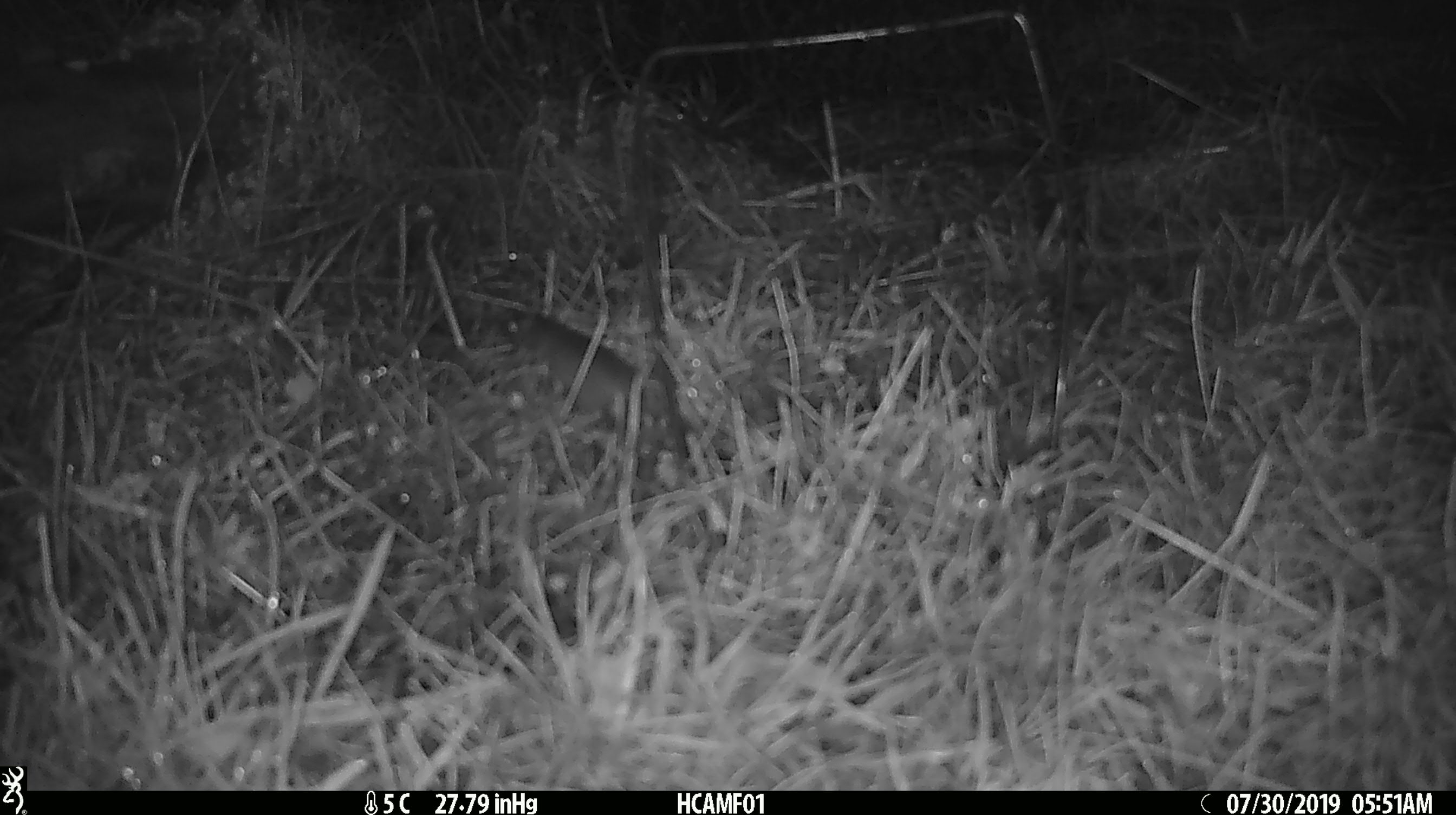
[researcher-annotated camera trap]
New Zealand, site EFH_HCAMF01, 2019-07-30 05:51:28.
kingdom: Animalia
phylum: Chordata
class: Mammalia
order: Rodentia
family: Muridae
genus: Mus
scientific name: Mus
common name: mouse